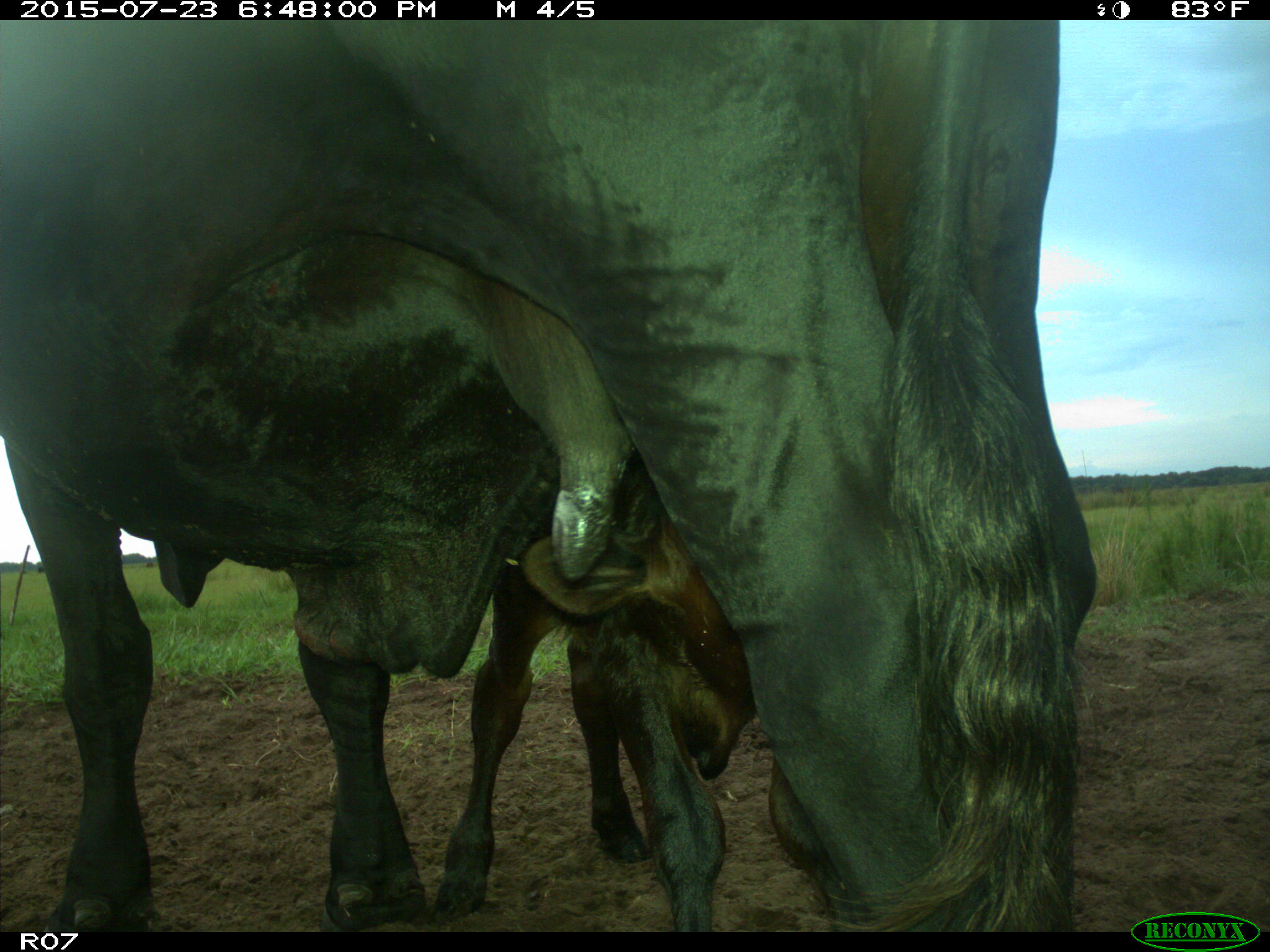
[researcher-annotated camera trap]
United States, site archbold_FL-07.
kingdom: Animalia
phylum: Chordata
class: Mammalia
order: Artiodactyla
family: Bovidae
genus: Bos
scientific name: Bos taurus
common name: domestic cow